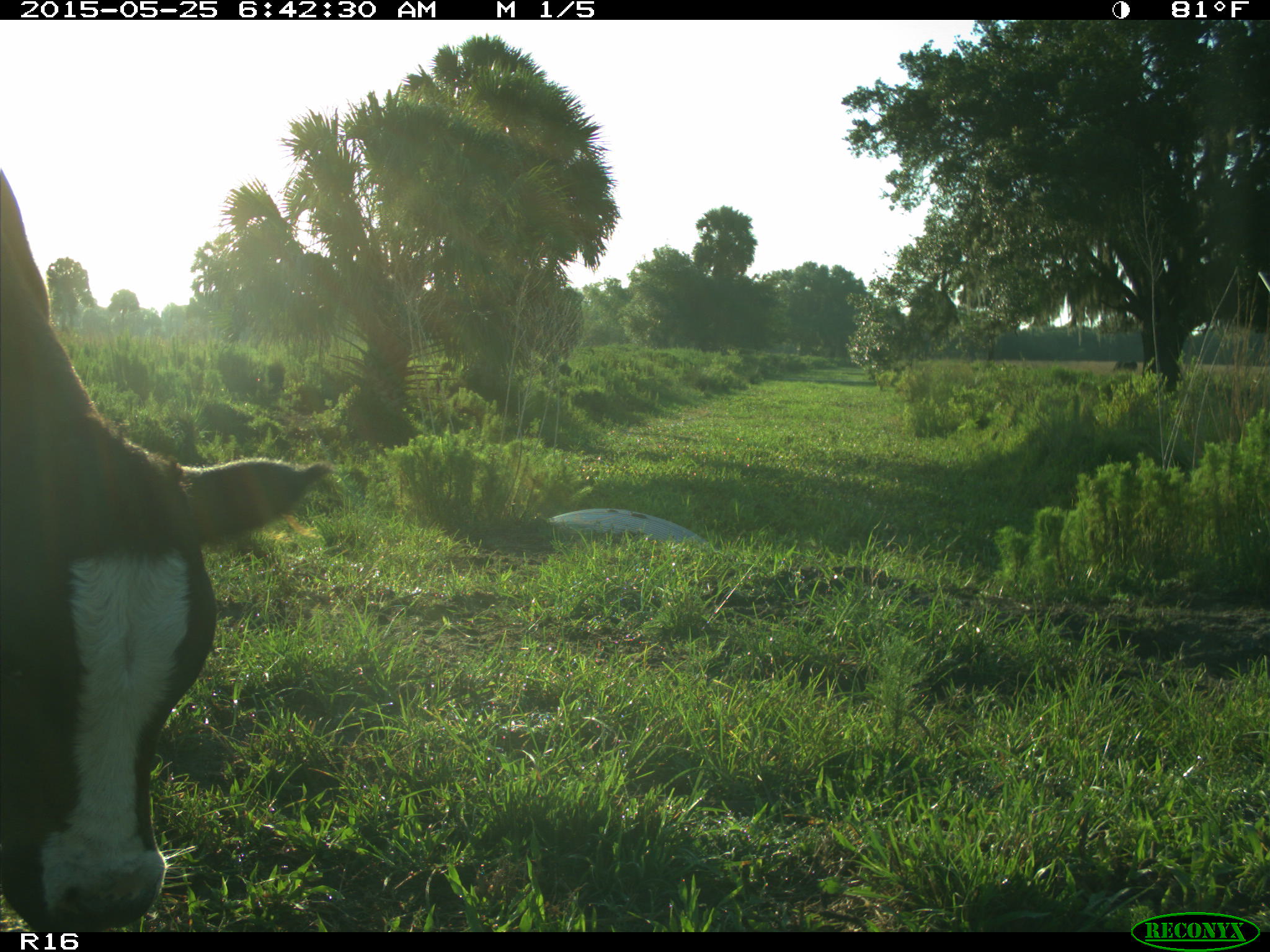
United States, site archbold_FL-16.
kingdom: Animalia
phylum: Chordata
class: Mammalia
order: Artiodactyla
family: Bovidae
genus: Bos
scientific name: Bos taurus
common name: domestic cow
Bos taurus (domestic cow).